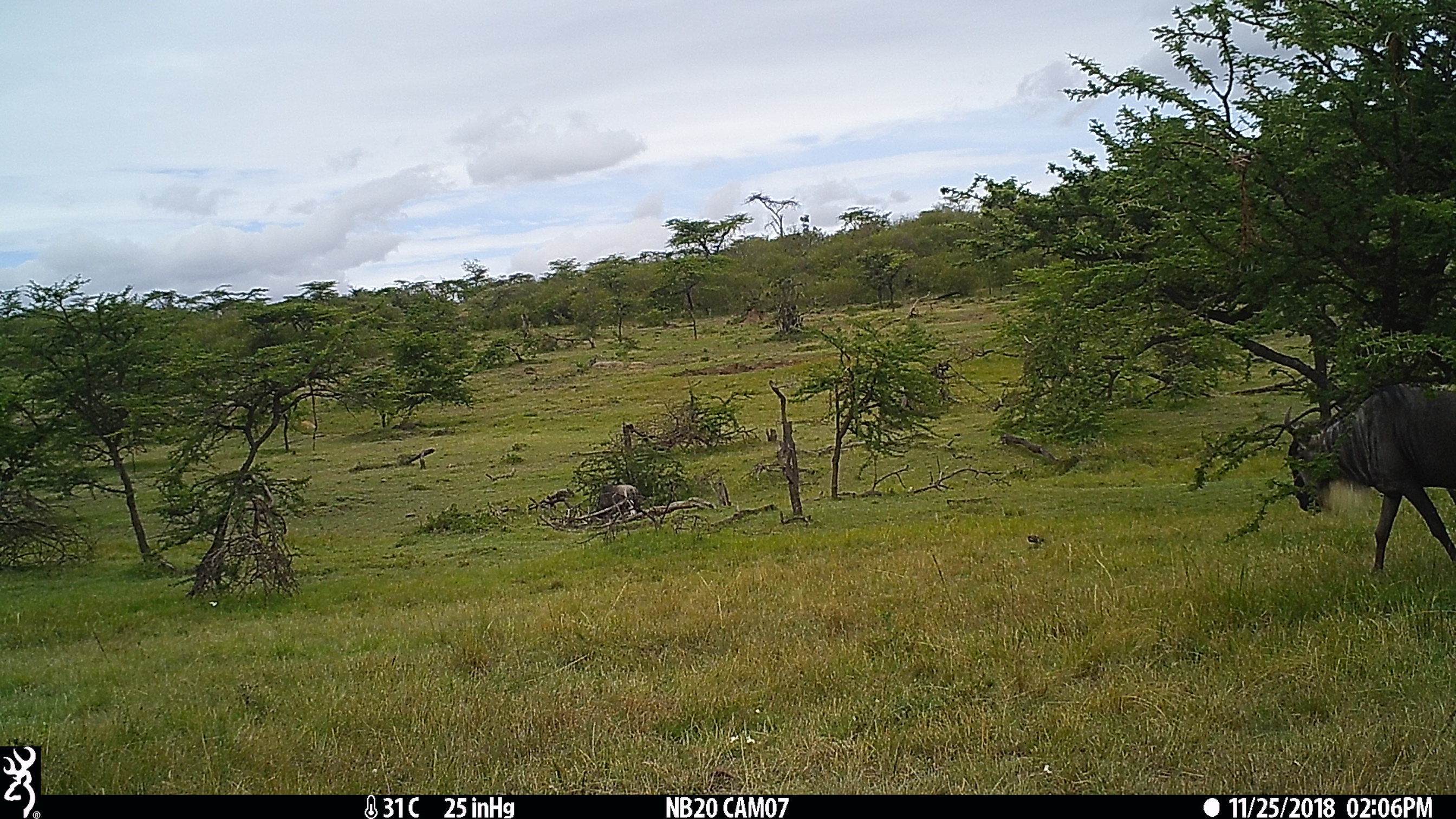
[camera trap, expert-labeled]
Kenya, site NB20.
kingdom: Animalia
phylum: Chordata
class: Mammalia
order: Artiodactyla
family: Bovidae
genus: Connochaetes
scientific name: Connochaetes taurinus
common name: blue wildebeest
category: wildebeest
Wildebeest (blue wildebeest) (Connochaetes taurinus).